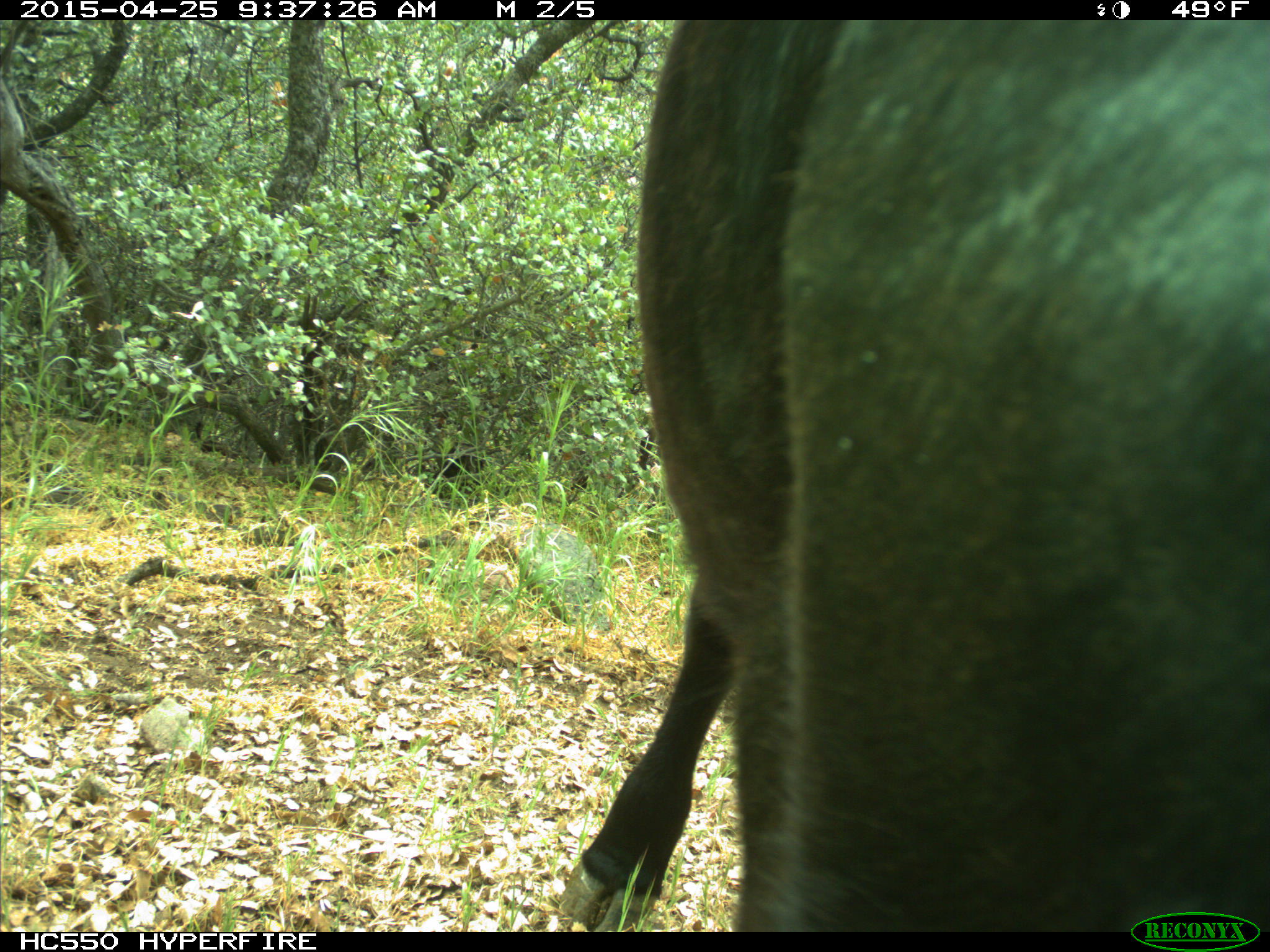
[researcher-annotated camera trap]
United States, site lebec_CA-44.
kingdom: Animalia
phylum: Chordata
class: Mammalia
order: Artiodactyla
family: Suidae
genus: Sus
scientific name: Sus scrofa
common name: wild boar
Sus scrofa (wild boar).